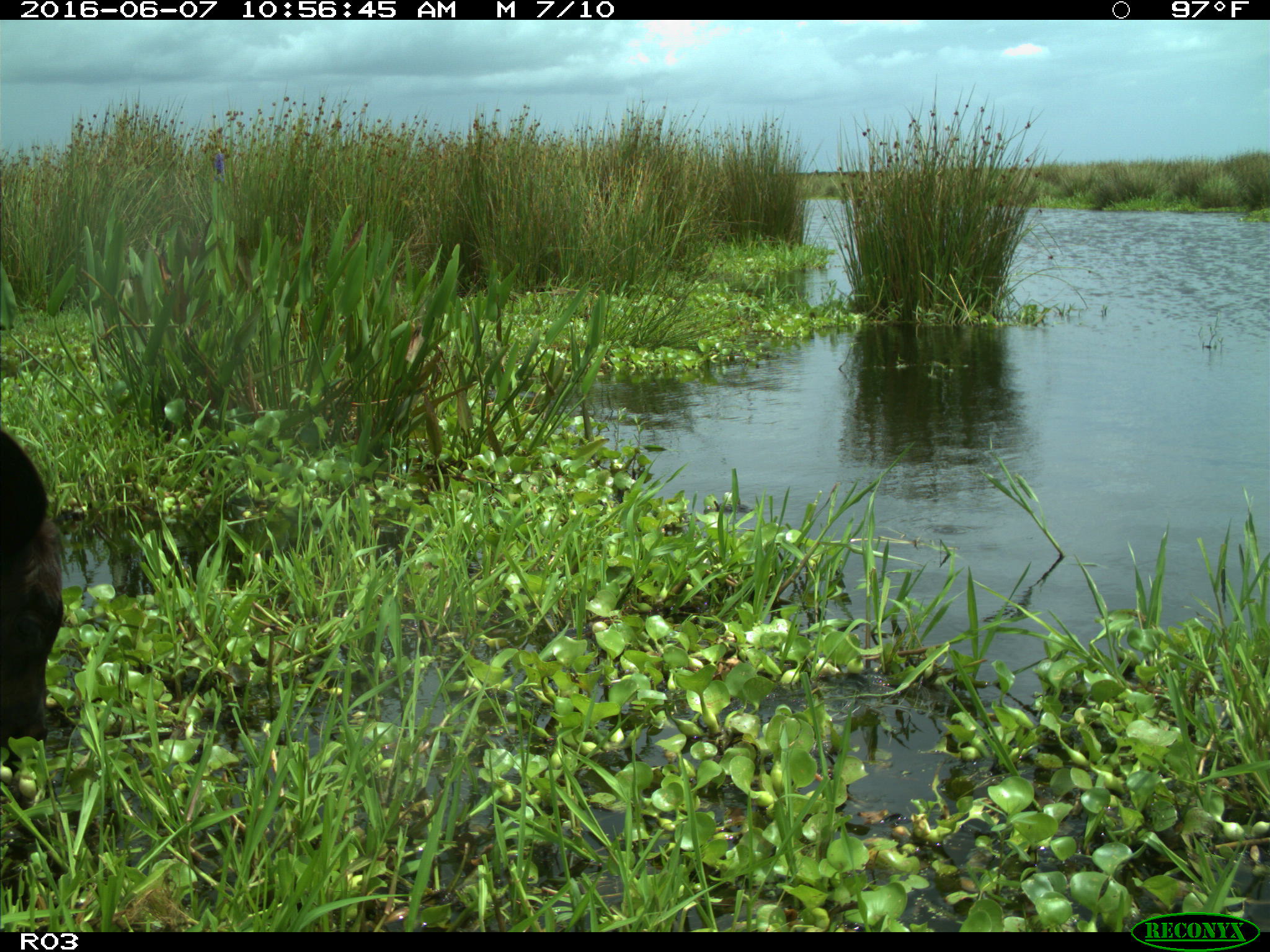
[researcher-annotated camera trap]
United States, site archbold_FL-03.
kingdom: Animalia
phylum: Chordata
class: Mammalia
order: Artiodactyla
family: Bovidae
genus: Bos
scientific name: Bos taurus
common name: domestic cow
Bos taurus (domestic cow).